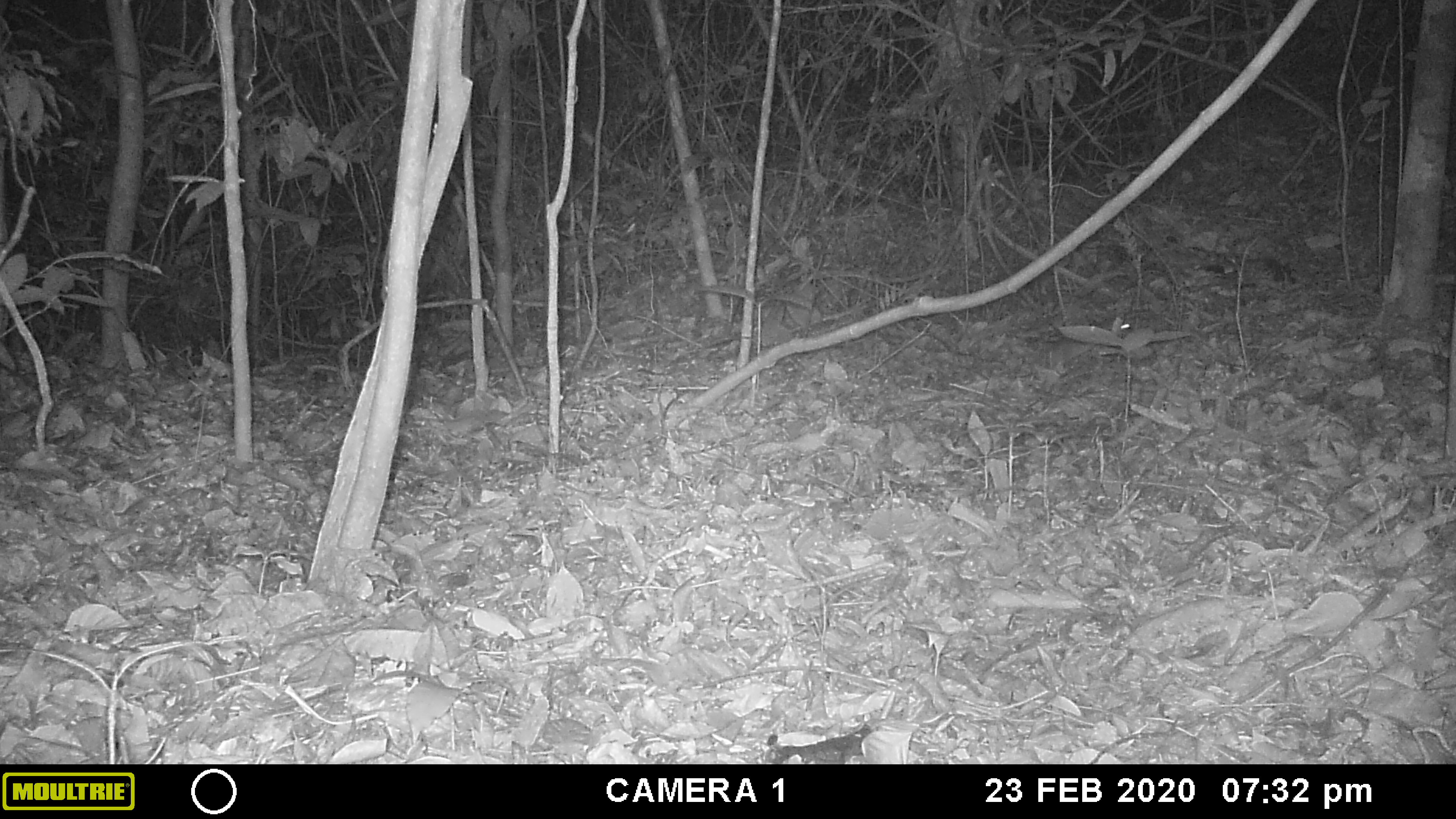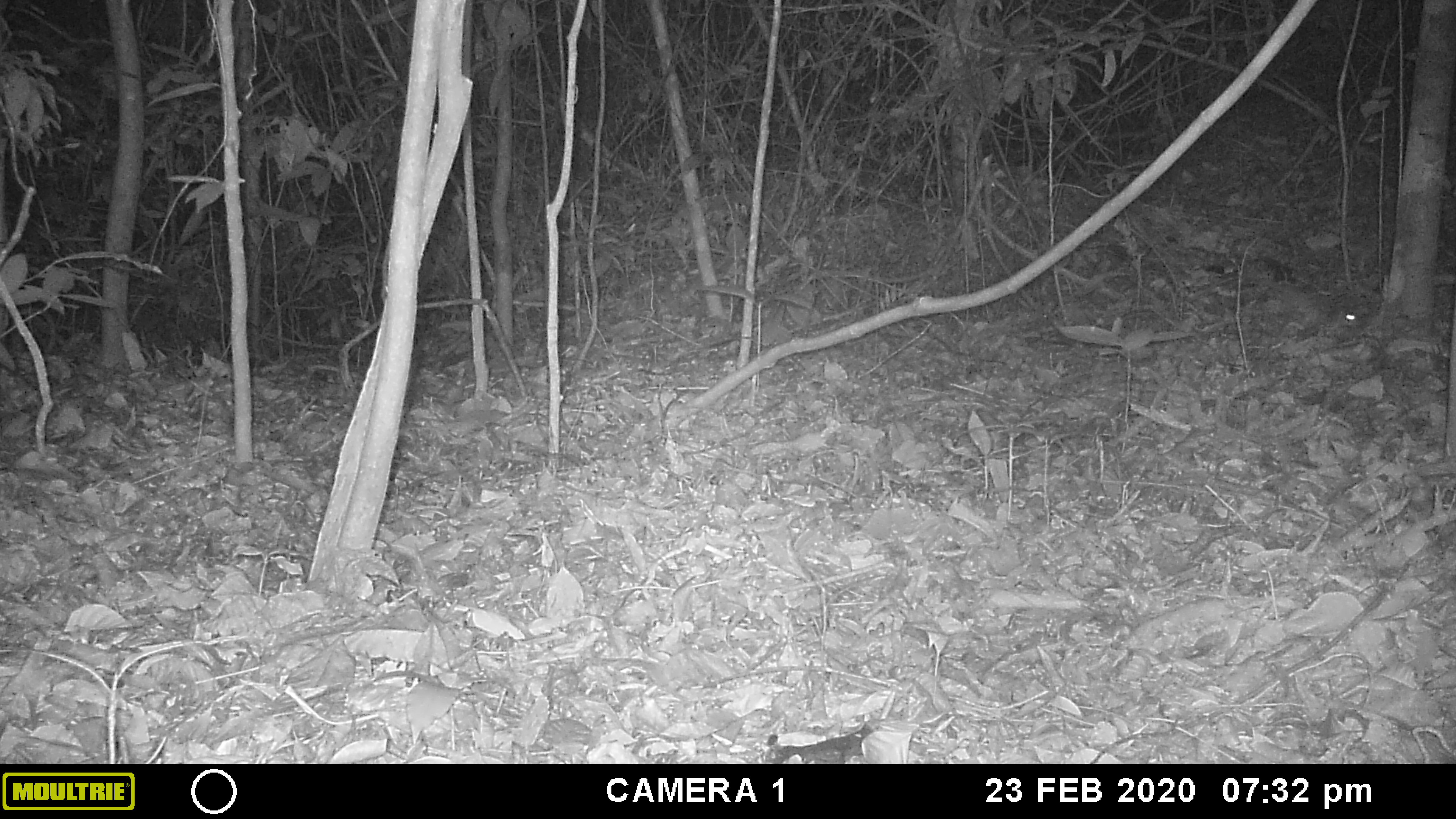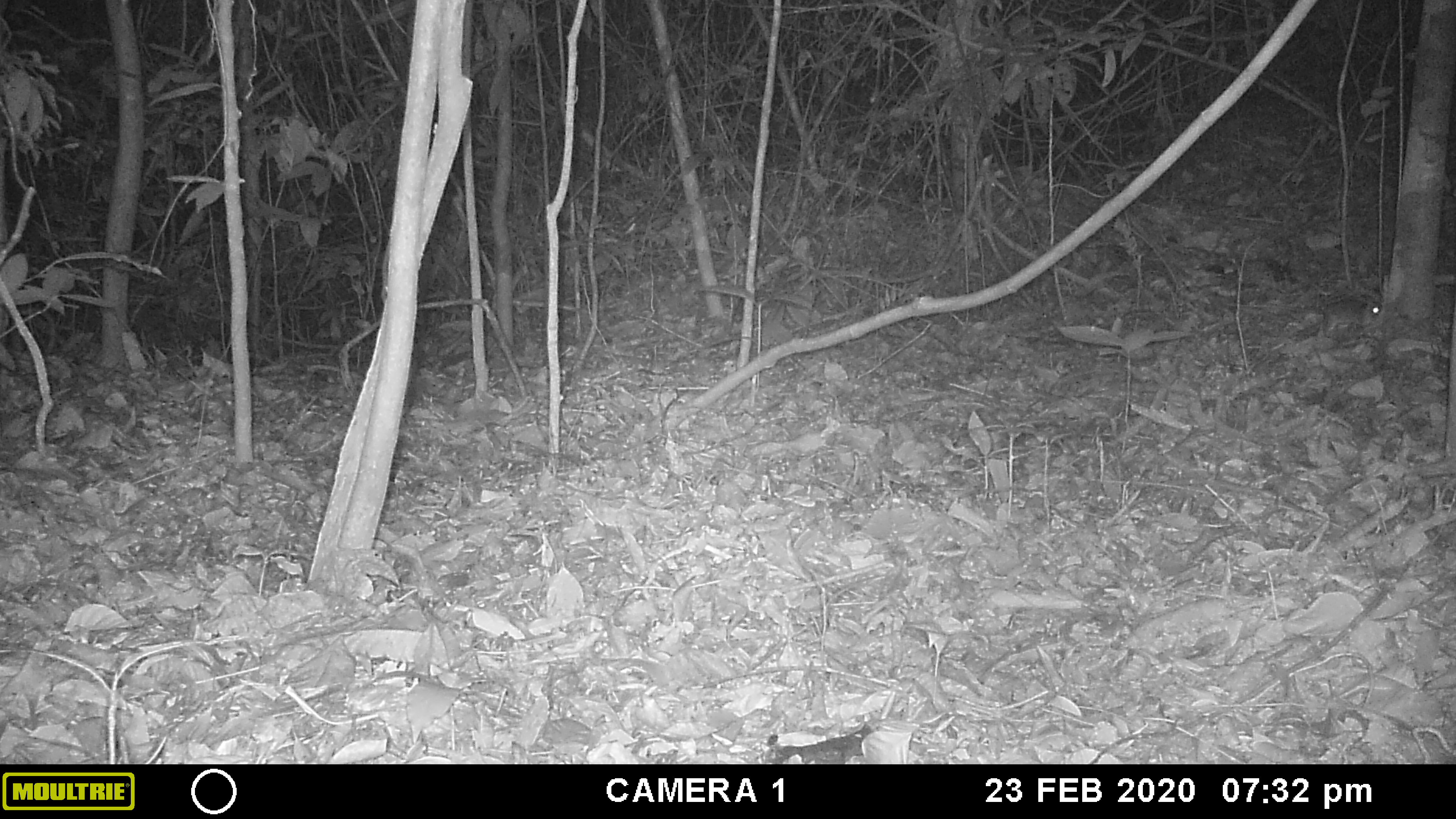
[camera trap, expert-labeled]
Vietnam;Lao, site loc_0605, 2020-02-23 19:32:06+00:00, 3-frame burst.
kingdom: Animalia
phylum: Chordata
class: Mammalia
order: Rodentia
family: Muridae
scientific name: Muridae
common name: old-world mice and rats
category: unidentified murid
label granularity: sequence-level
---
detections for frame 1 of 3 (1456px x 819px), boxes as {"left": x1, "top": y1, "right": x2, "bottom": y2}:
unidentified murid: {"left": 1053, "top": 320, "right": 1131, "bottom": 362}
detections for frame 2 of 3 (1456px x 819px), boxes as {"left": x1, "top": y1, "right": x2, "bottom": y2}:
unidentified murid: {"left": 1262, "top": 273, "right": 1356, "bottom": 327}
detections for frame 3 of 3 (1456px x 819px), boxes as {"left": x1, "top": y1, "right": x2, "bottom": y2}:
unidentified murid: {"left": 1251, "top": 294, "right": 1382, "bottom": 333}